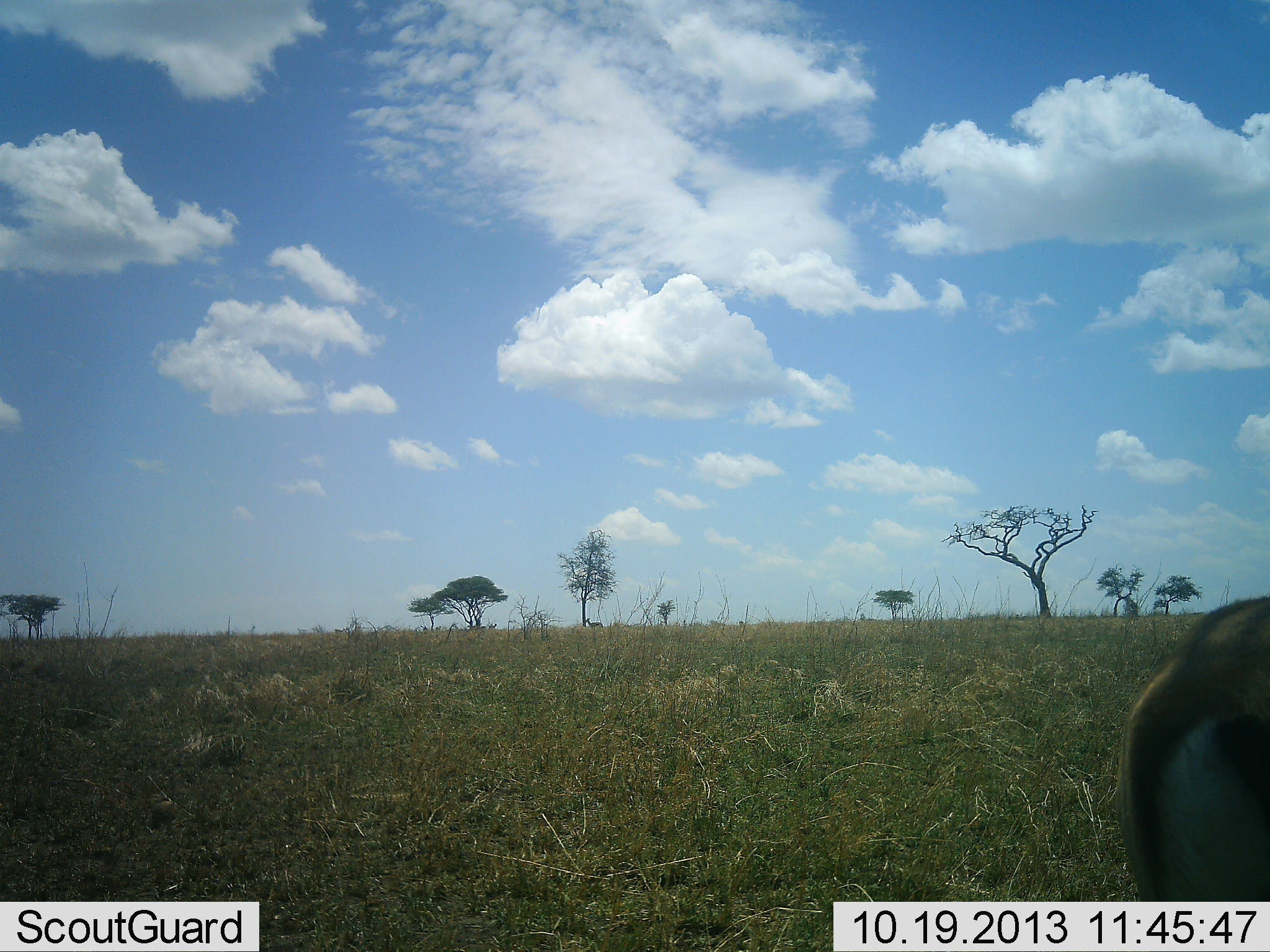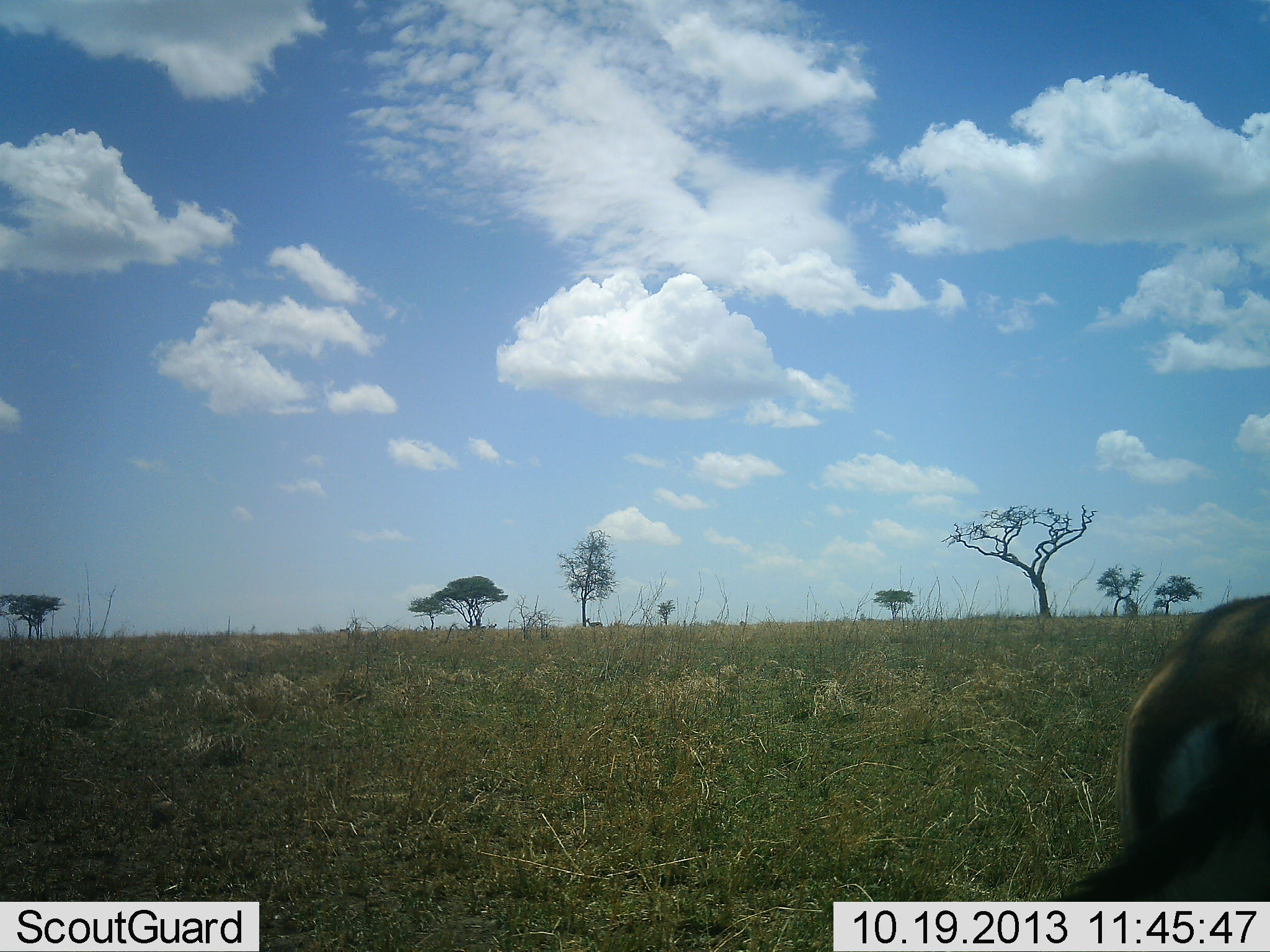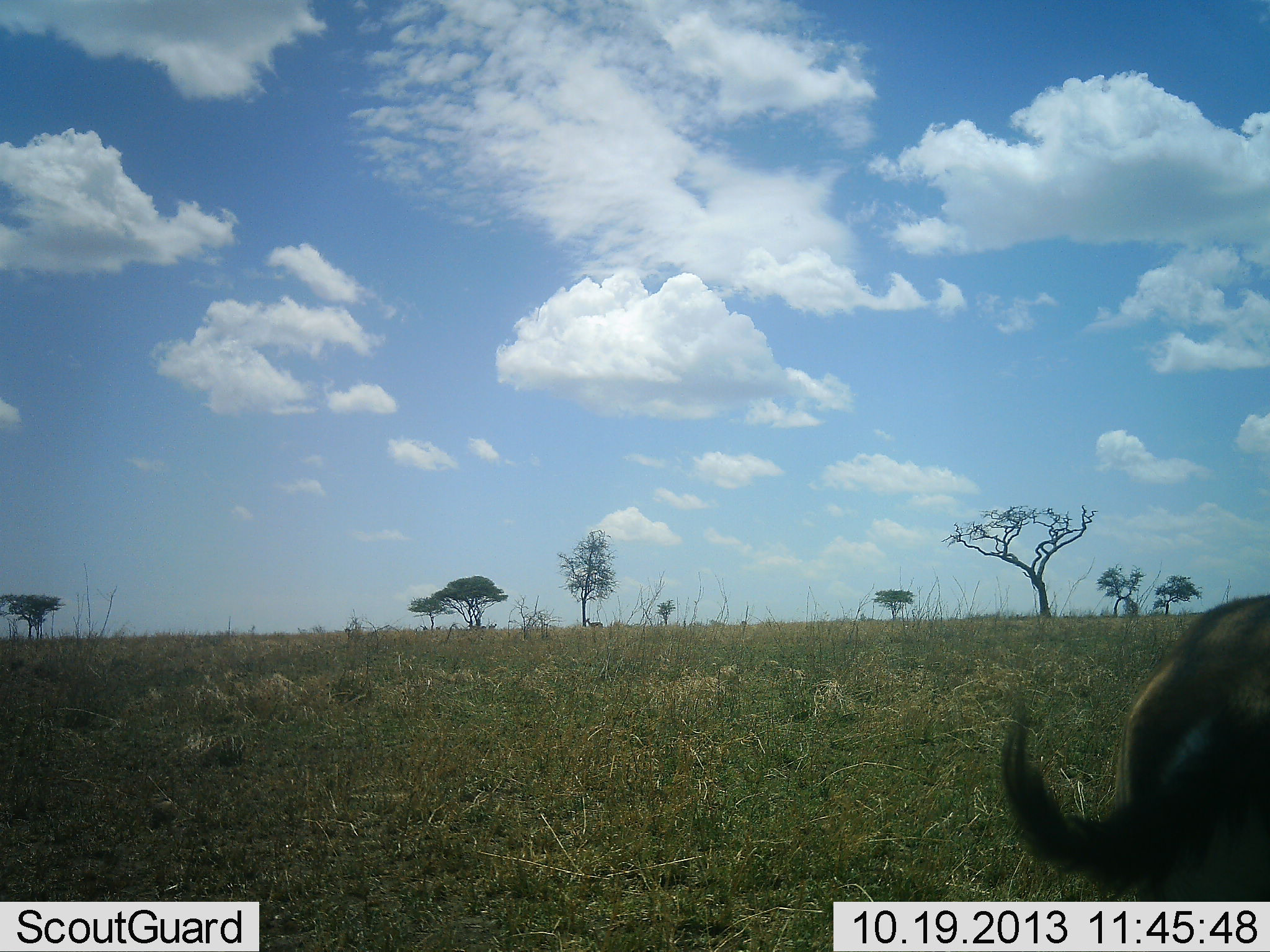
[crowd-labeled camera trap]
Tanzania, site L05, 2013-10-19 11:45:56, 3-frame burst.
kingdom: Animalia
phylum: Chordata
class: Mammalia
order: Artiodactyla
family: Bovidae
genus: Eudorcas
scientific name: Eudorcas thomsonii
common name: thomson's gazelle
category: gazellethomsons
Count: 1.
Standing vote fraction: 100%.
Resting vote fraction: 0%.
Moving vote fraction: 0%.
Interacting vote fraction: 0%.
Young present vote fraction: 0%.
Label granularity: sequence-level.